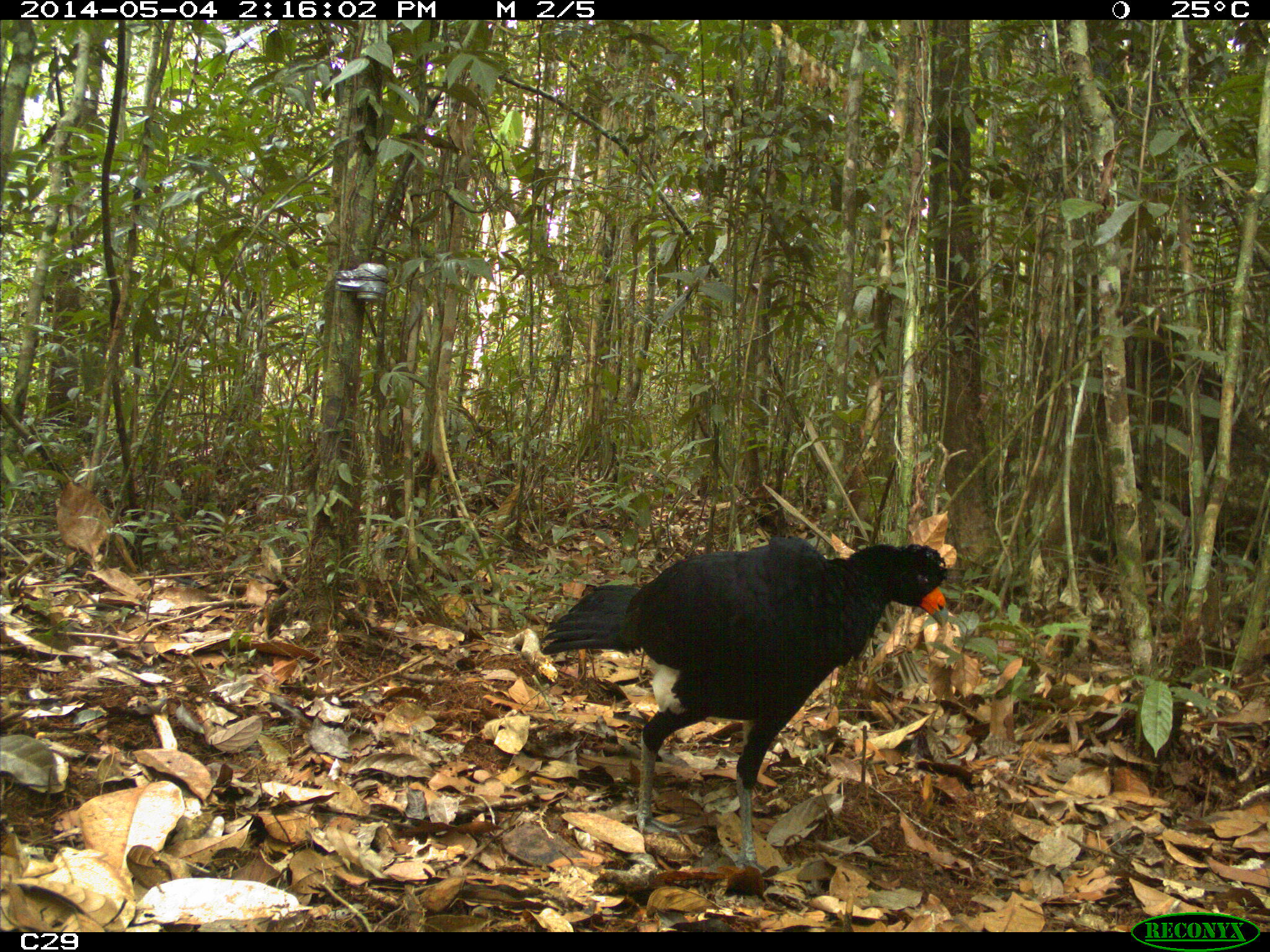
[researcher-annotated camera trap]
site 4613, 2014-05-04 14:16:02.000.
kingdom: Animalia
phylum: Chordata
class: Aves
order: Galliformes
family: Cracidae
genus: Crax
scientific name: Crax alector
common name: black curassow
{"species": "Crax alector (black curassow)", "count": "2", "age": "adult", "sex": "female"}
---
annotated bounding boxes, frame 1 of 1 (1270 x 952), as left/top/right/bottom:
crax alector: 538/533/949/866